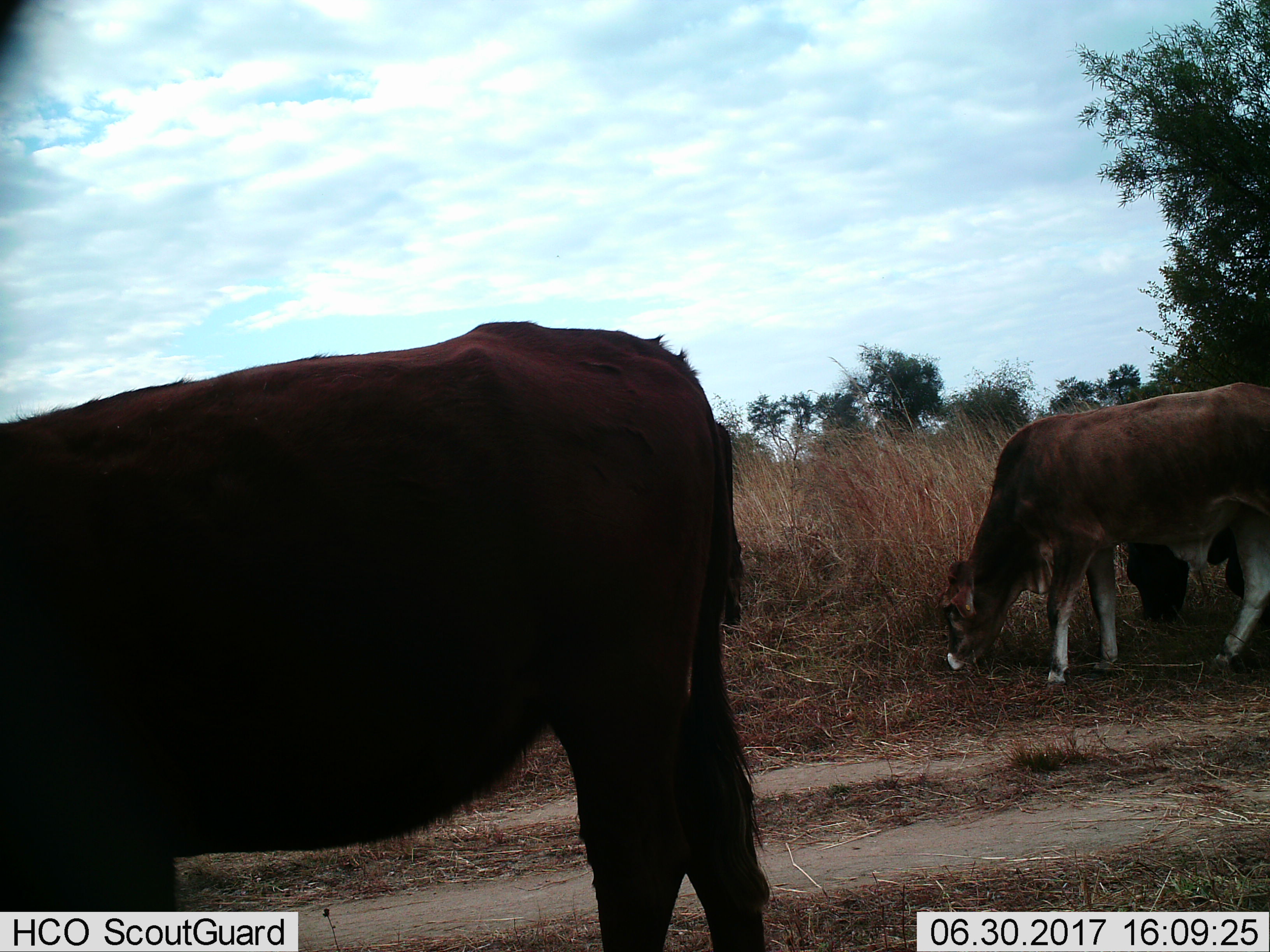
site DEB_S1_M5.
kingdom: Animalia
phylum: Chordata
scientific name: Vertebrata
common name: domestic animal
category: domesticanimal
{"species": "domesticanimal (domestic animal) (Vertebrata)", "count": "3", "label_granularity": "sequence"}